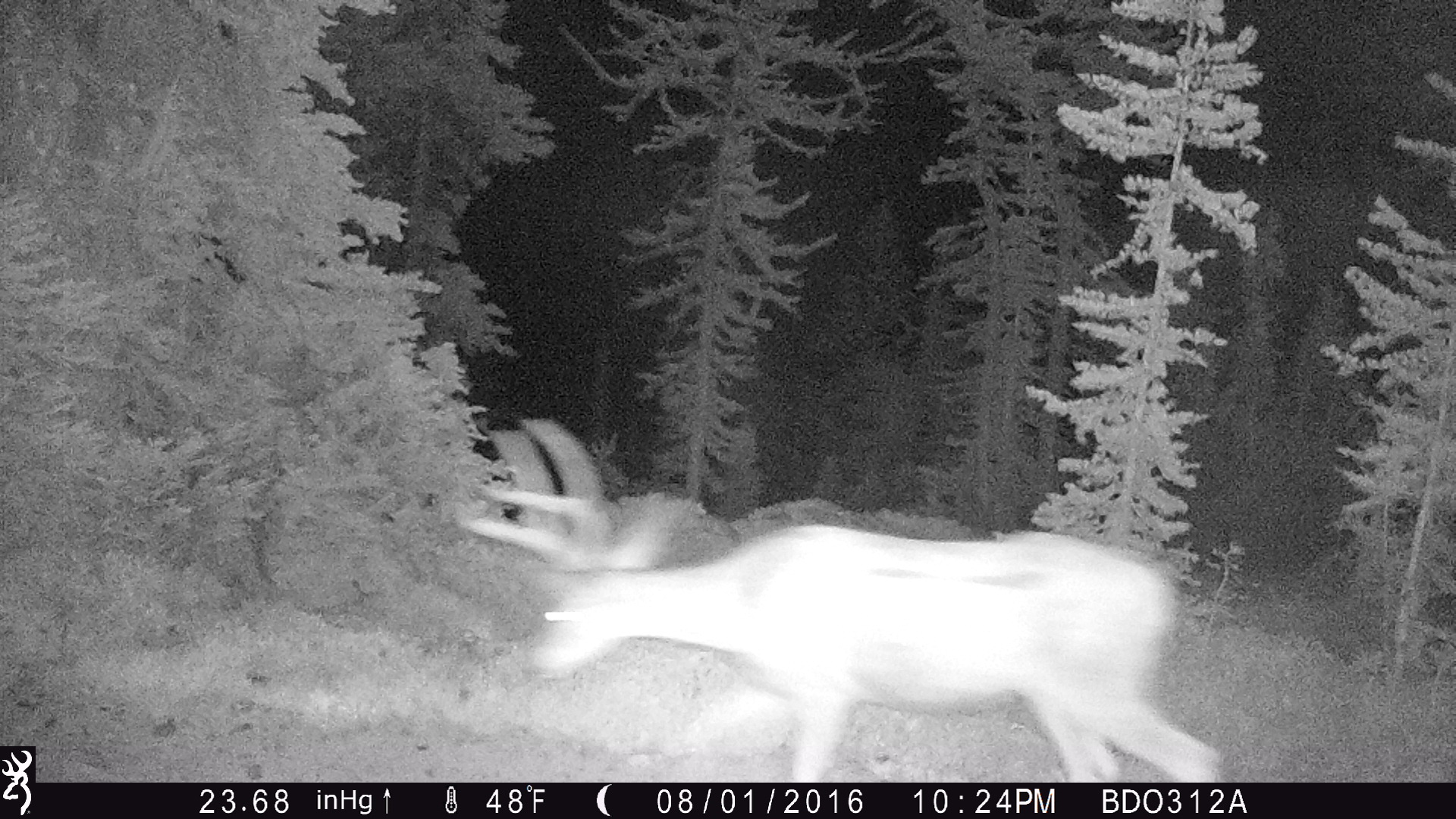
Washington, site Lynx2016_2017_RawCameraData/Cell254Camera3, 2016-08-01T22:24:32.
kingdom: Animalia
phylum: Chordata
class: Mammalia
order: Artiodactyla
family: Cervidae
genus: Odocoileus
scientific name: Odocoileus hemionus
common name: mule deer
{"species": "Odocoileus hemionus (mule deer)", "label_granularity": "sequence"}